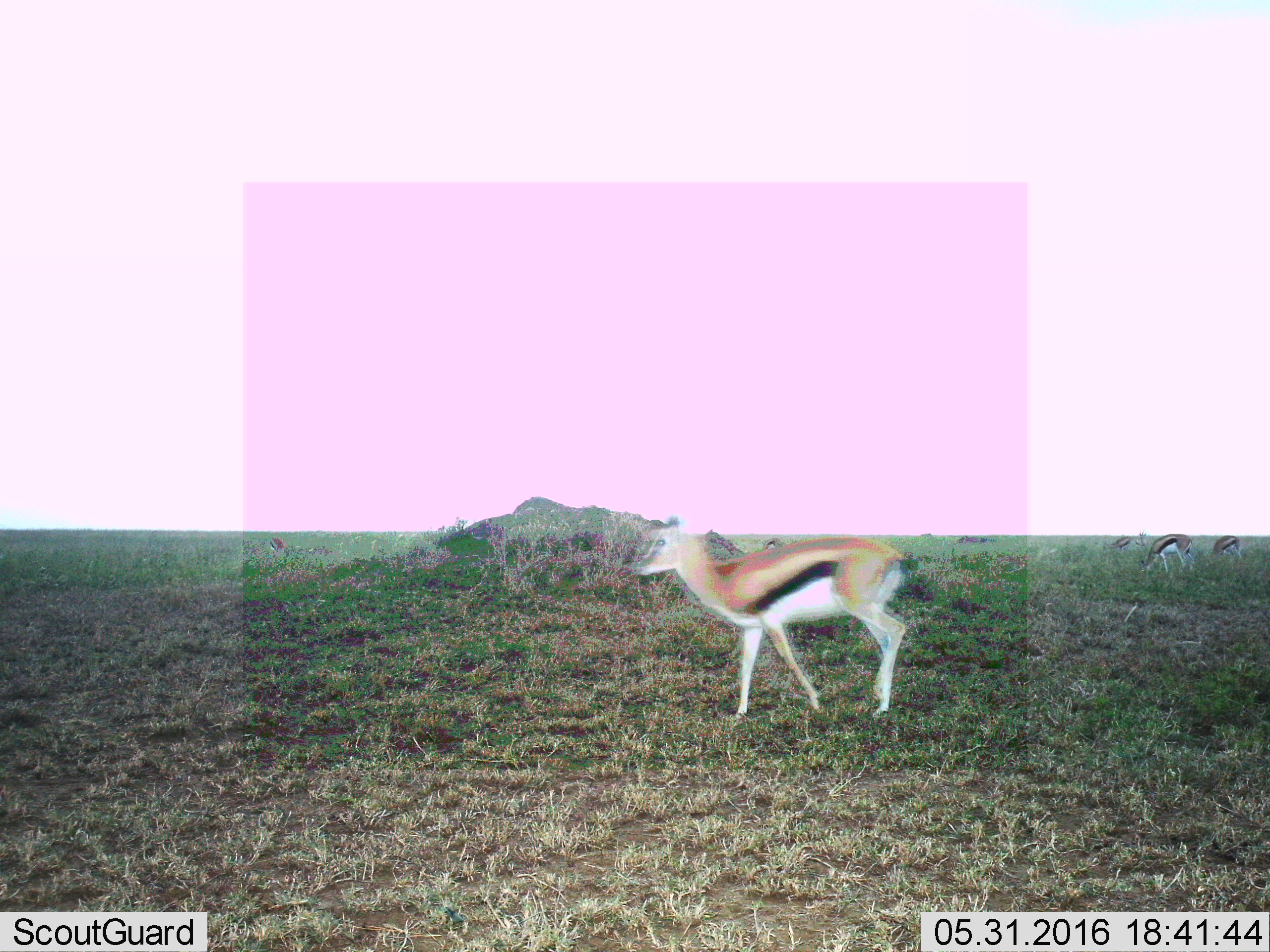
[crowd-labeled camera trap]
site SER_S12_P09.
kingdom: Animalia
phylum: Chordata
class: Mammalia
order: Artiodactyla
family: Bovidae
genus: Eudorcas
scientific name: Eudorcas thomsonii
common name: thomson's gazelle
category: gazellethomsons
Gazellethomsons (thomson's gazelle) (Eudorcas thomsonii), count 6. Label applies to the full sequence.